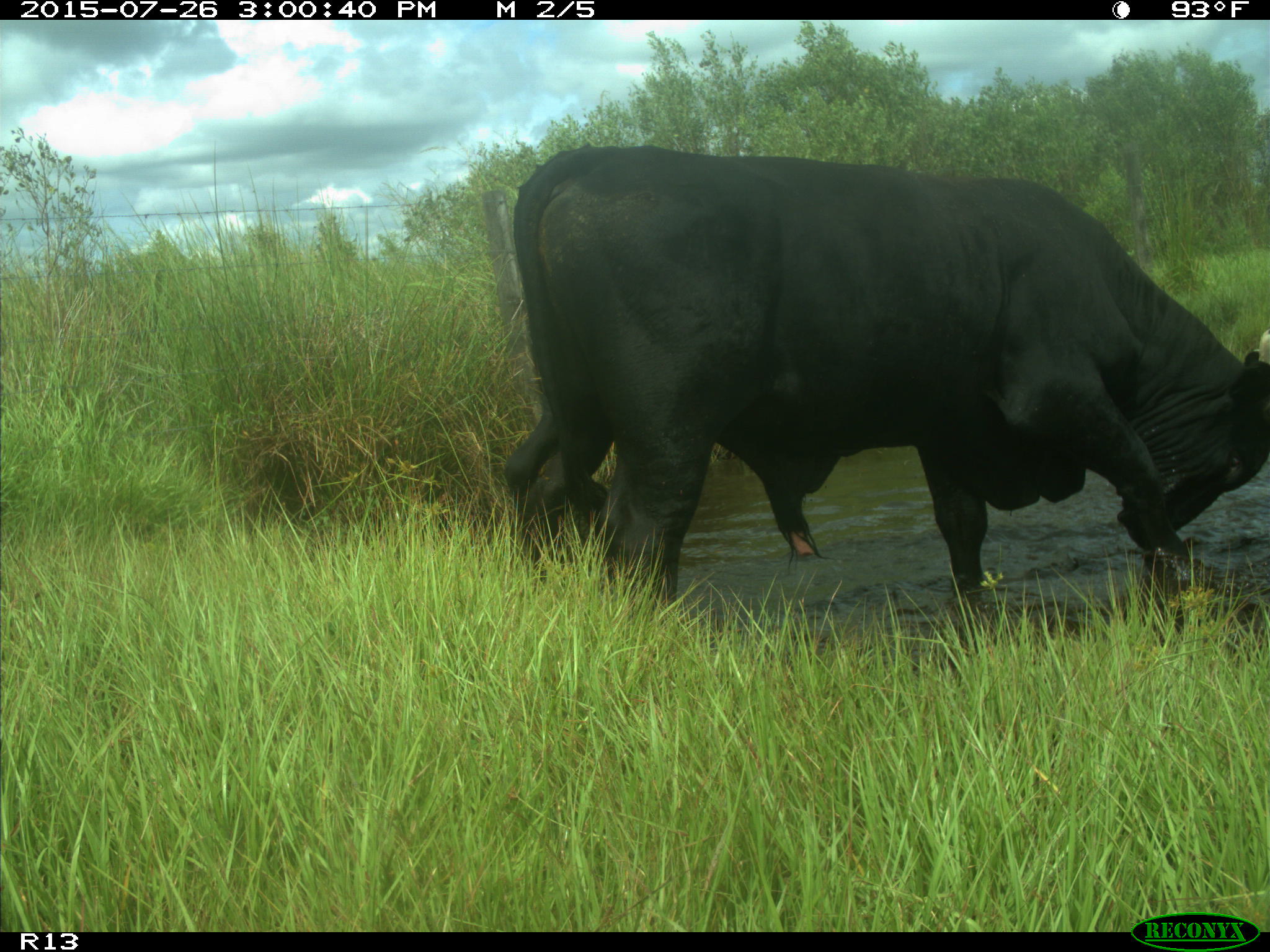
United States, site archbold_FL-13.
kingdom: Animalia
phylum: Chordata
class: Mammalia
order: Artiodactyla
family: Bovidae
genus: Bos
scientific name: Bos taurus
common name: domestic cow